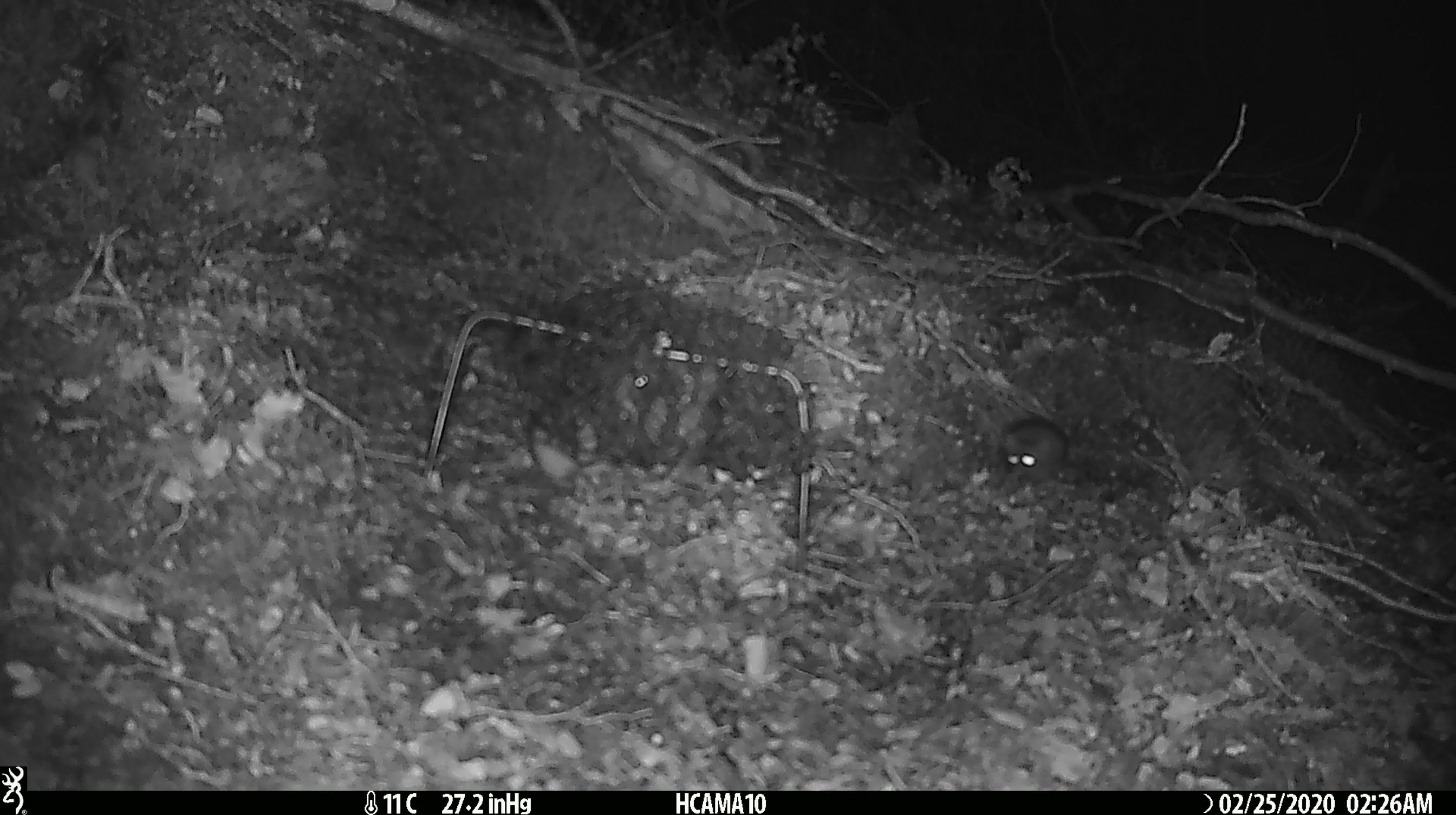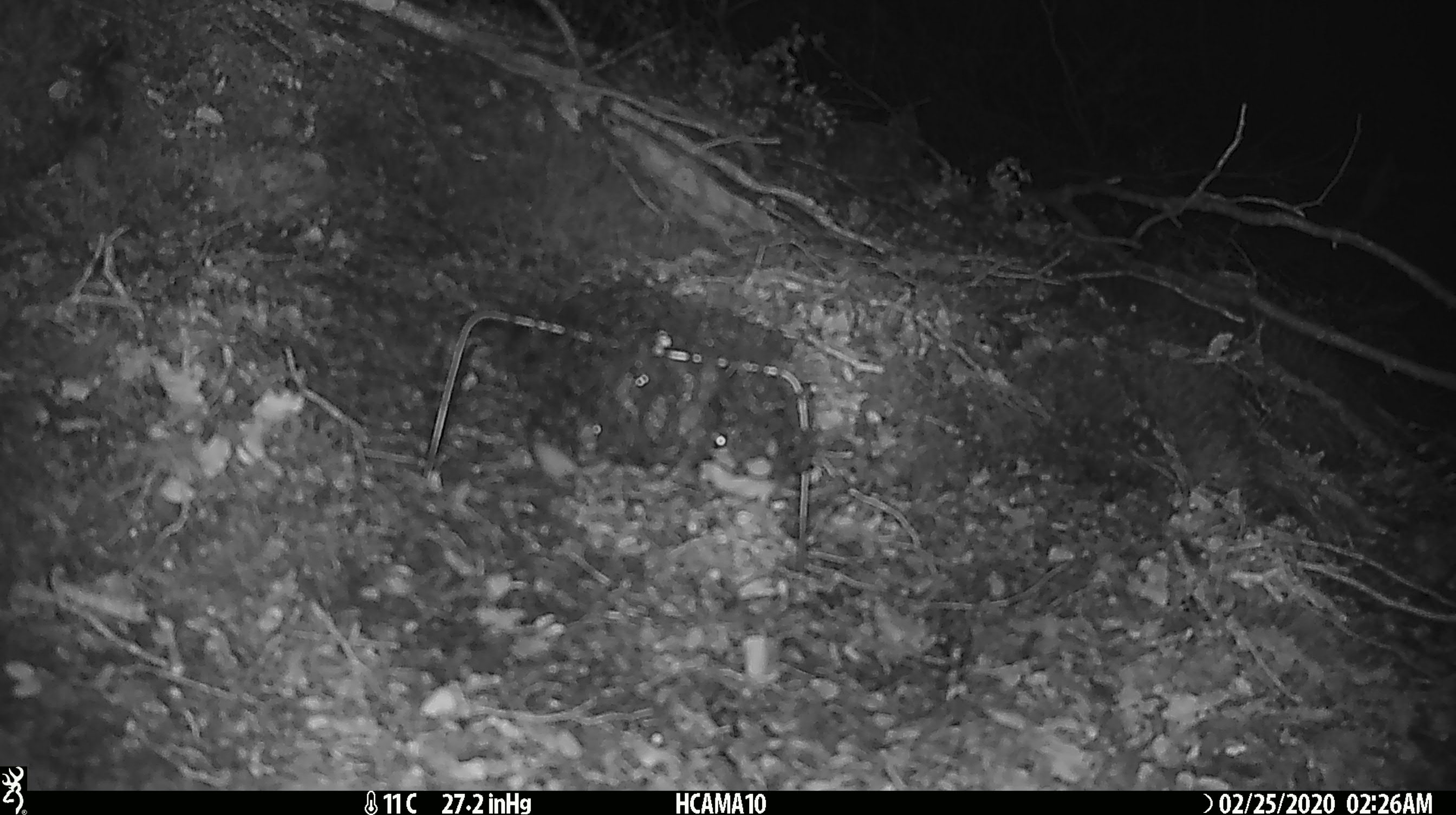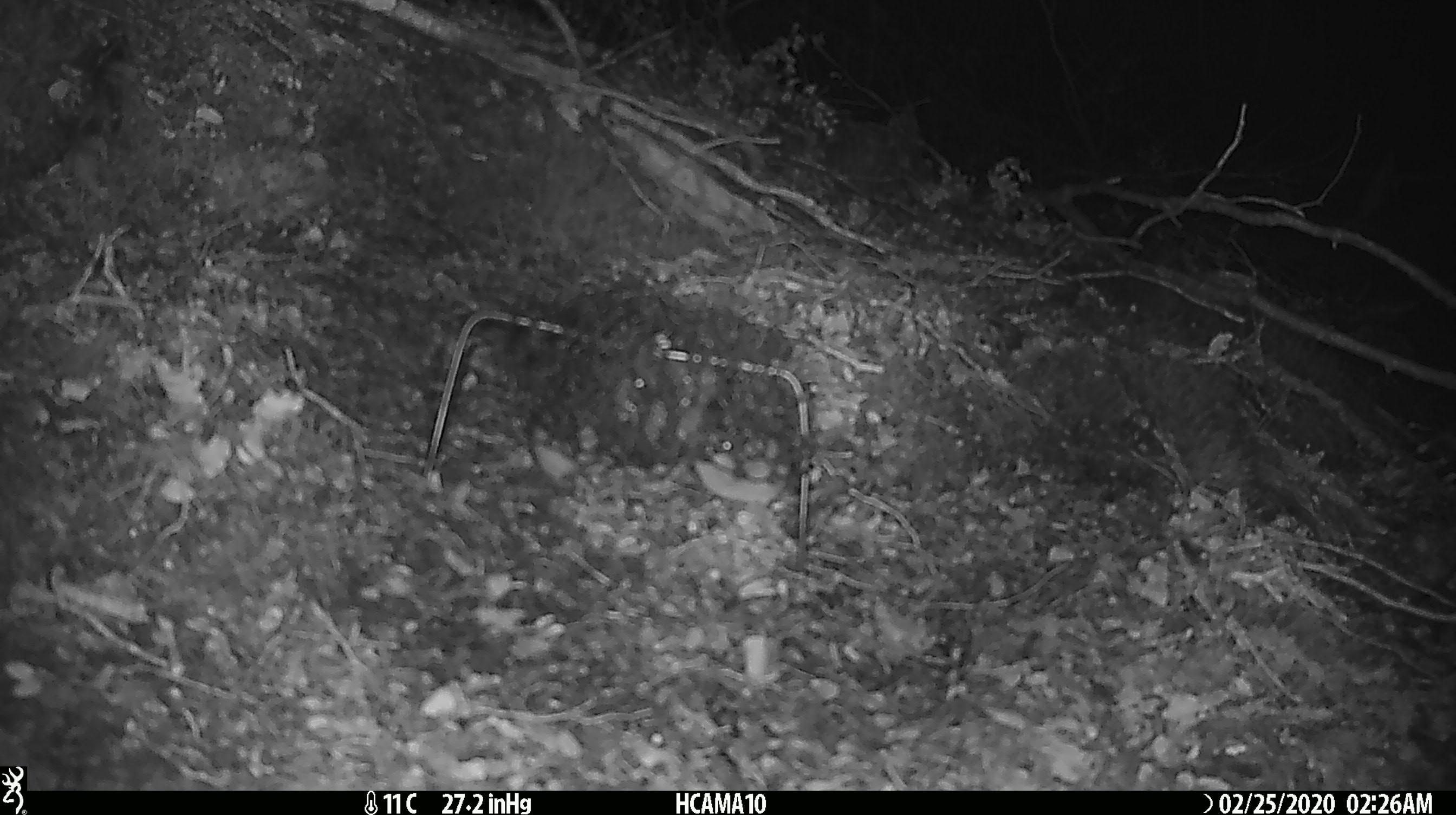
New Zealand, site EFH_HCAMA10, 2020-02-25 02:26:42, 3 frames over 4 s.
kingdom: Animalia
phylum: Chordata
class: Mammalia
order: Rodentia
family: Muridae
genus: Mus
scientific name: Mus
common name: mouse